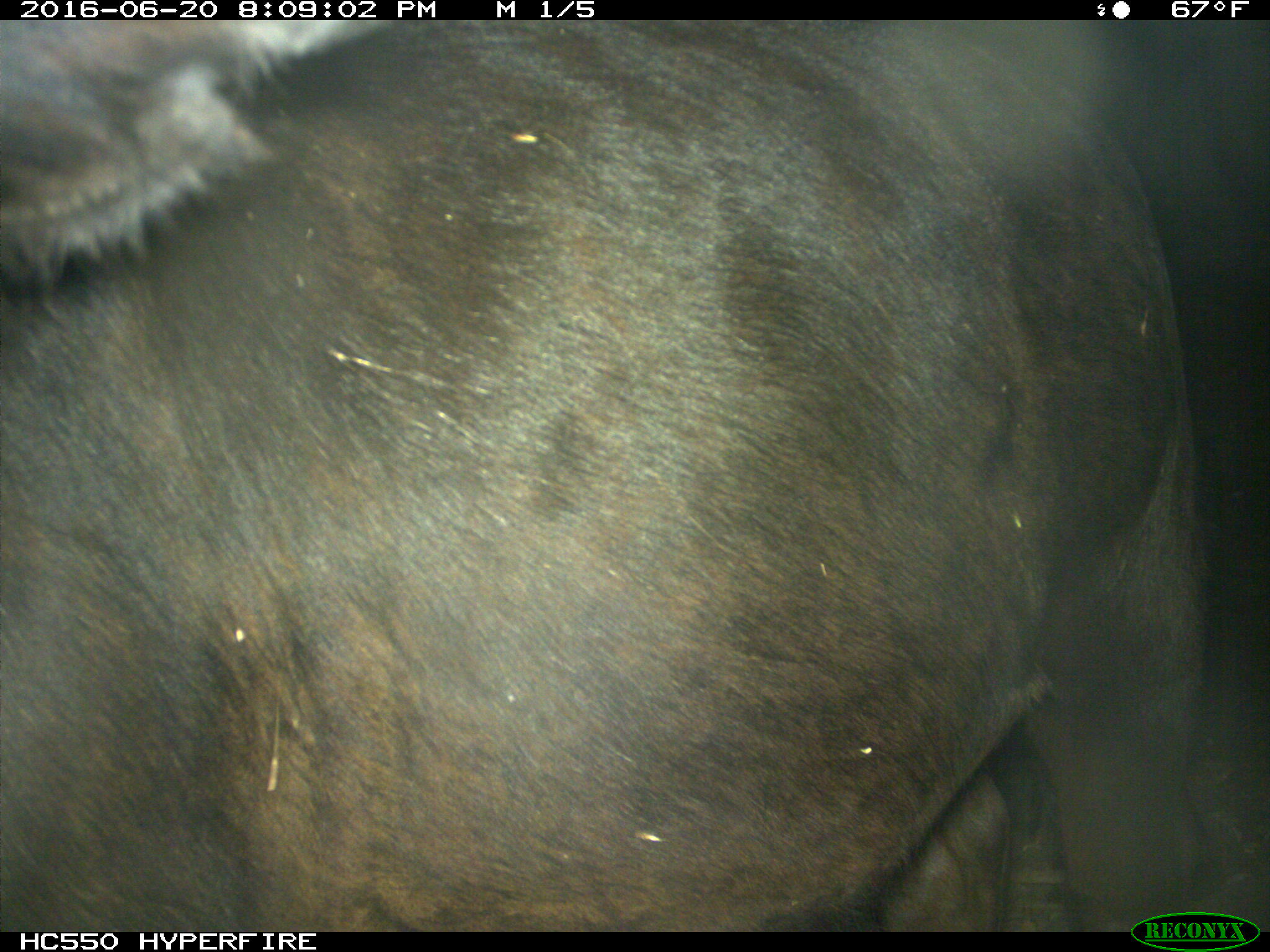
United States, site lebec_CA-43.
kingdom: Animalia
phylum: Chordata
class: Mammalia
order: Artiodactyla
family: Bovidae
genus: Bos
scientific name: Bos taurus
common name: domestic cow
Bos taurus (domestic cow).